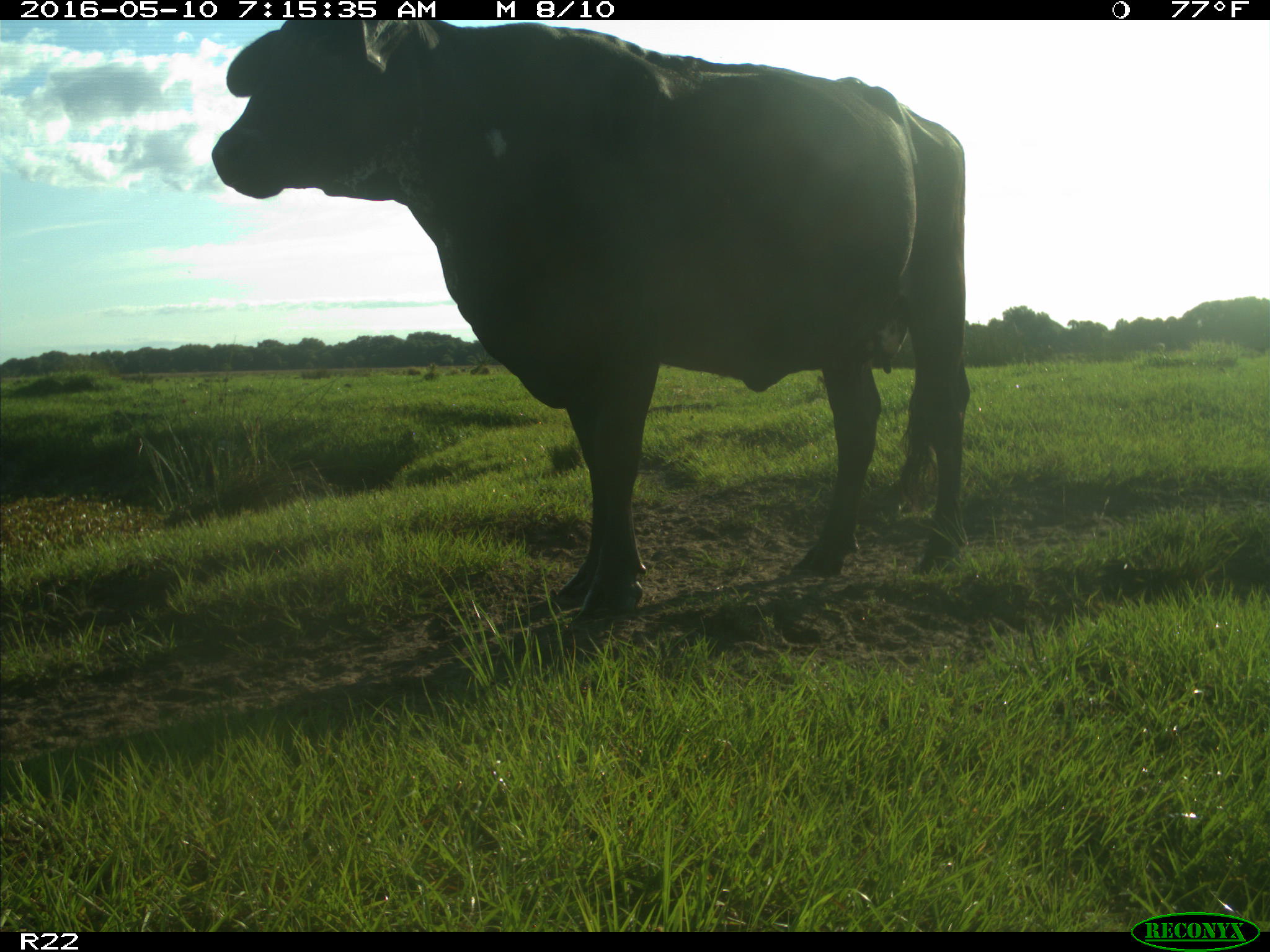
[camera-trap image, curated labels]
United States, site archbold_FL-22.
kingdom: Animalia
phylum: Chordata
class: Mammalia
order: Artiodactyla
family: Bovidae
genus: Bos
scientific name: Bos taurus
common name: domestic cow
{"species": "Bos taurus (domestic cow)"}